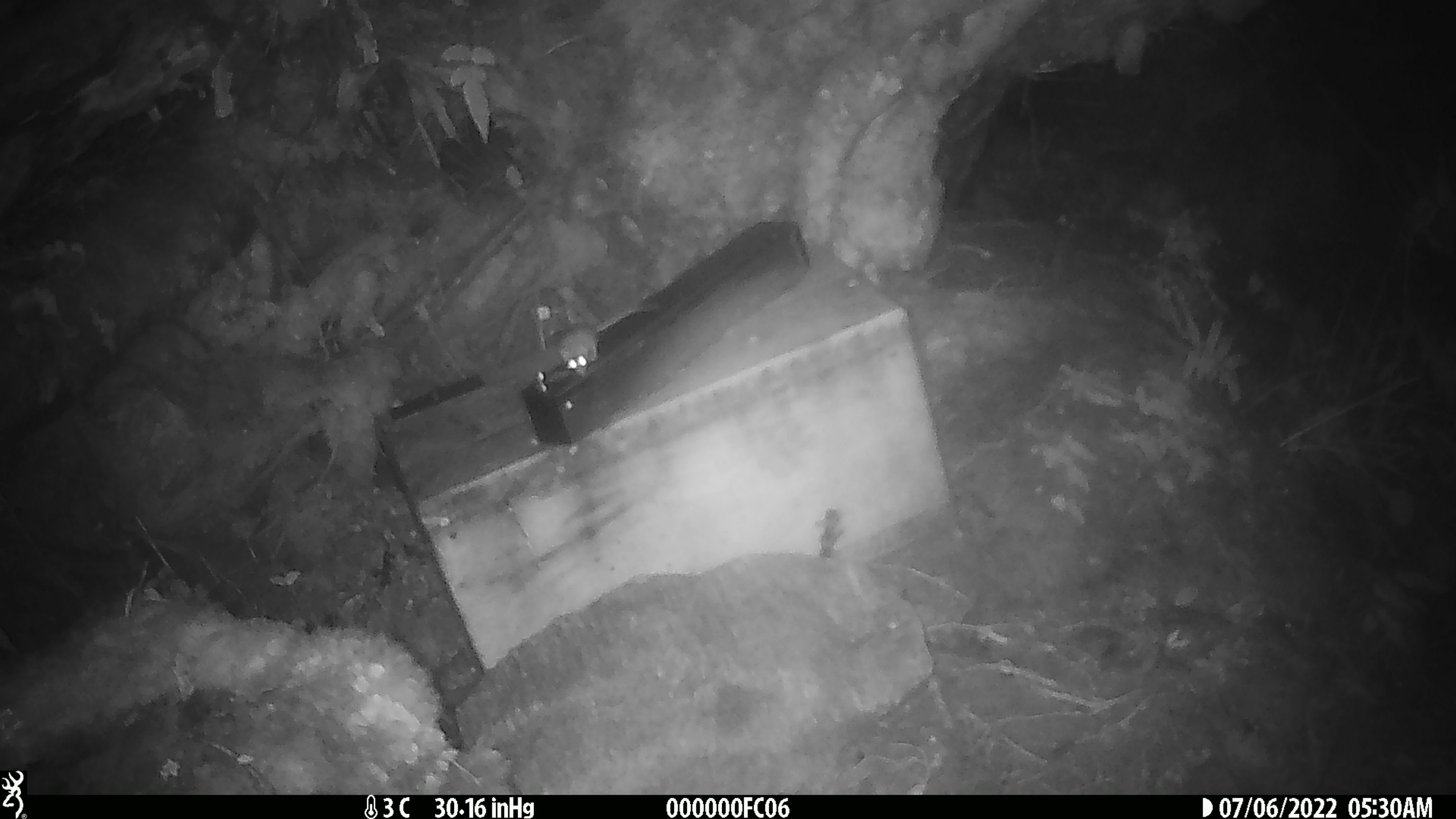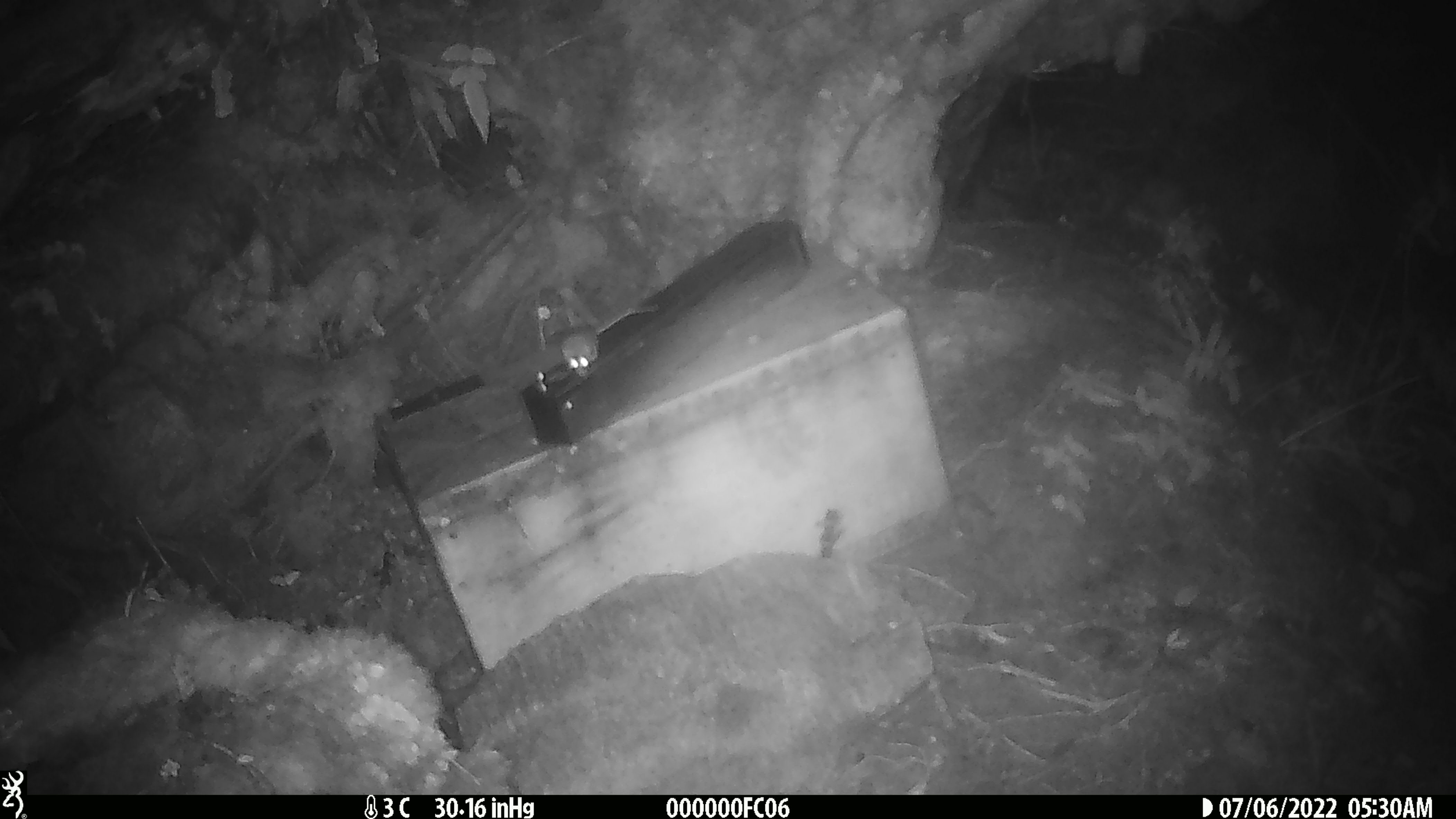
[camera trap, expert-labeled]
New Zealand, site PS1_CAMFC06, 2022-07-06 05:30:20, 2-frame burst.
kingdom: Animalia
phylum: Chordata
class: Mammalia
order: Rodentia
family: Muridae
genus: Mus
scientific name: Mus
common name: mouse